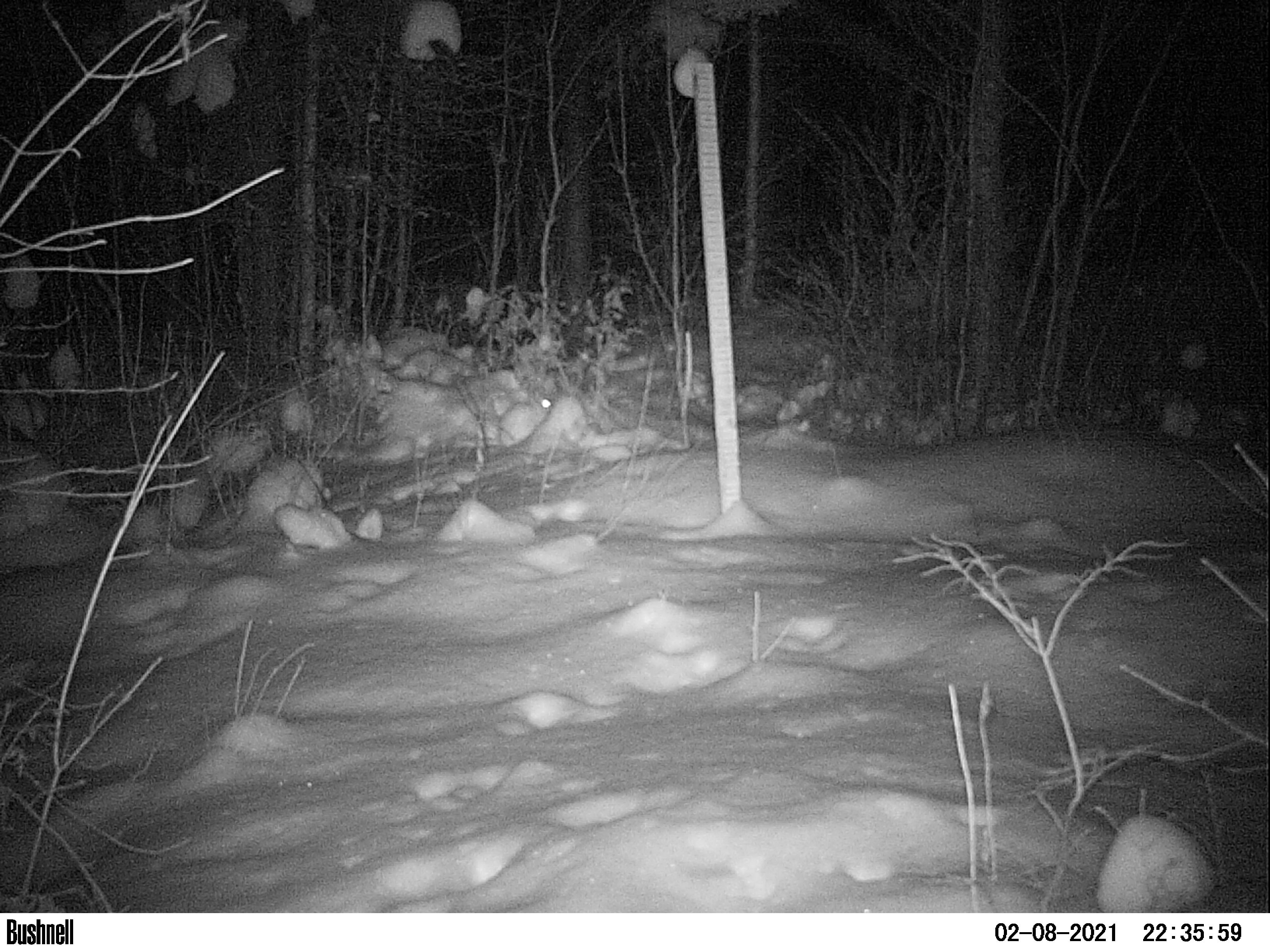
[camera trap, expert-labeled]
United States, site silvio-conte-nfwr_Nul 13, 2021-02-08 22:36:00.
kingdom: Animalia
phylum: Chordata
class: Mammalia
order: Lagomorpha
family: Leporidae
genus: Lepus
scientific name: Lepus americanus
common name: snowshoe hare